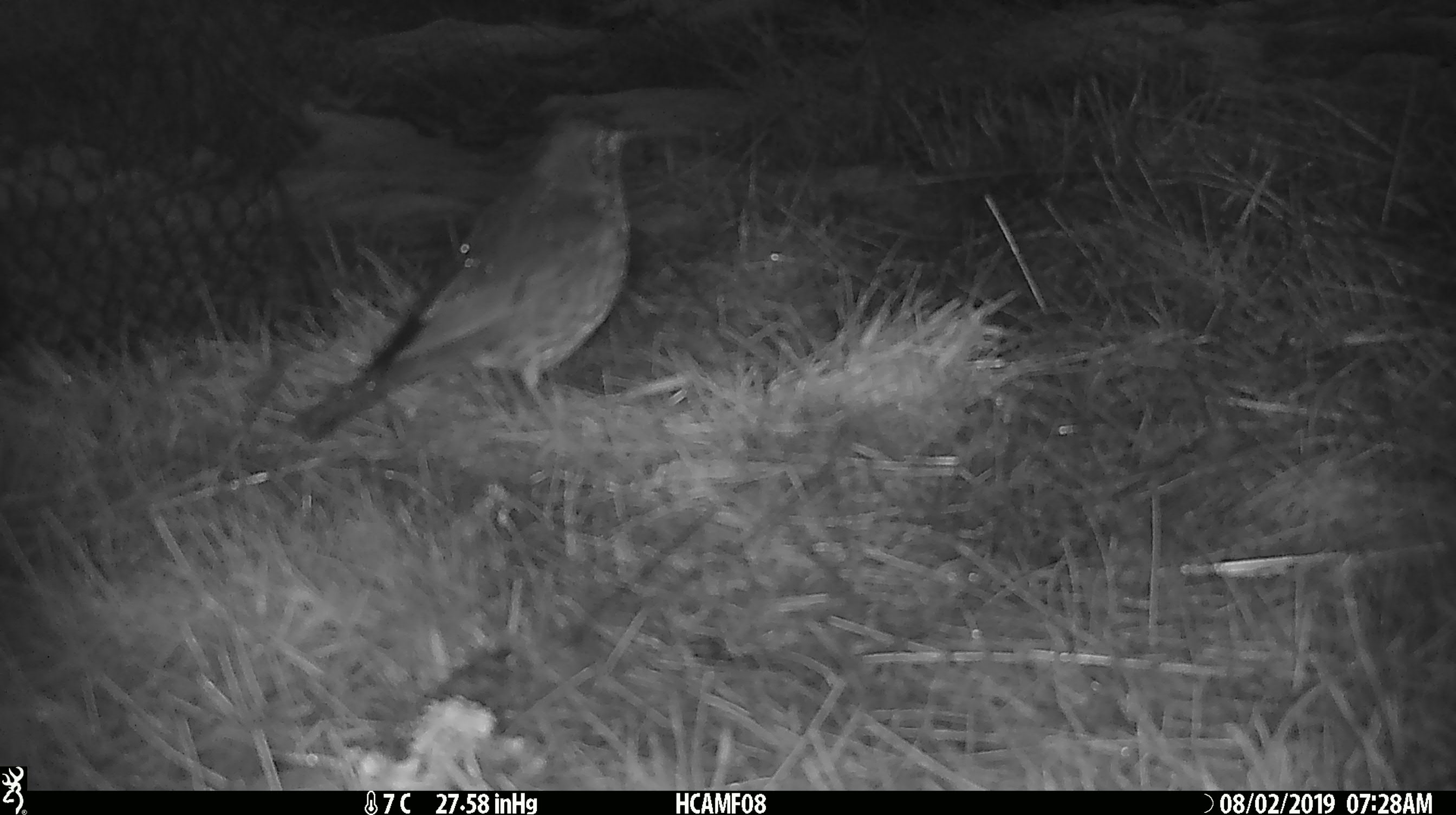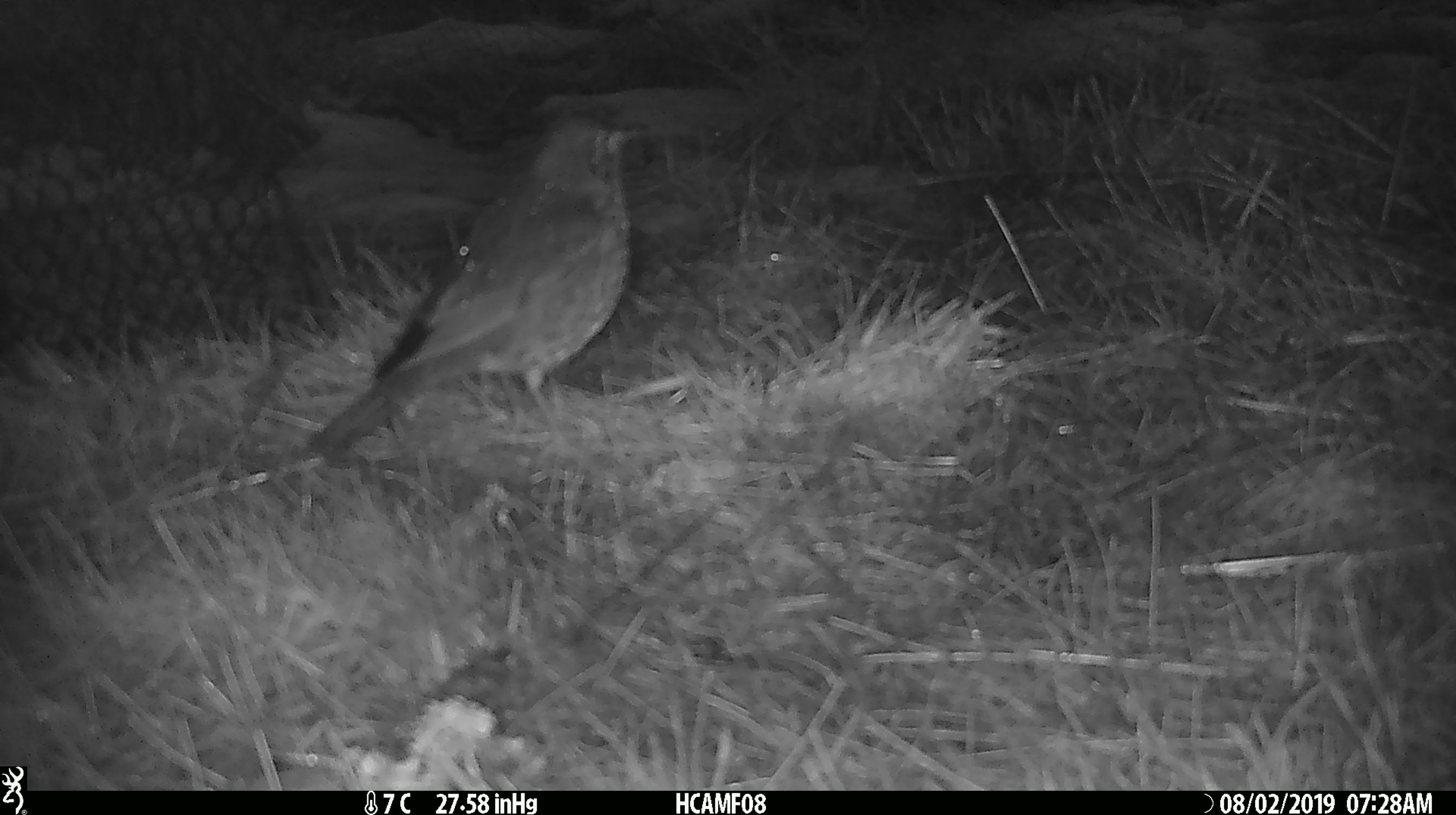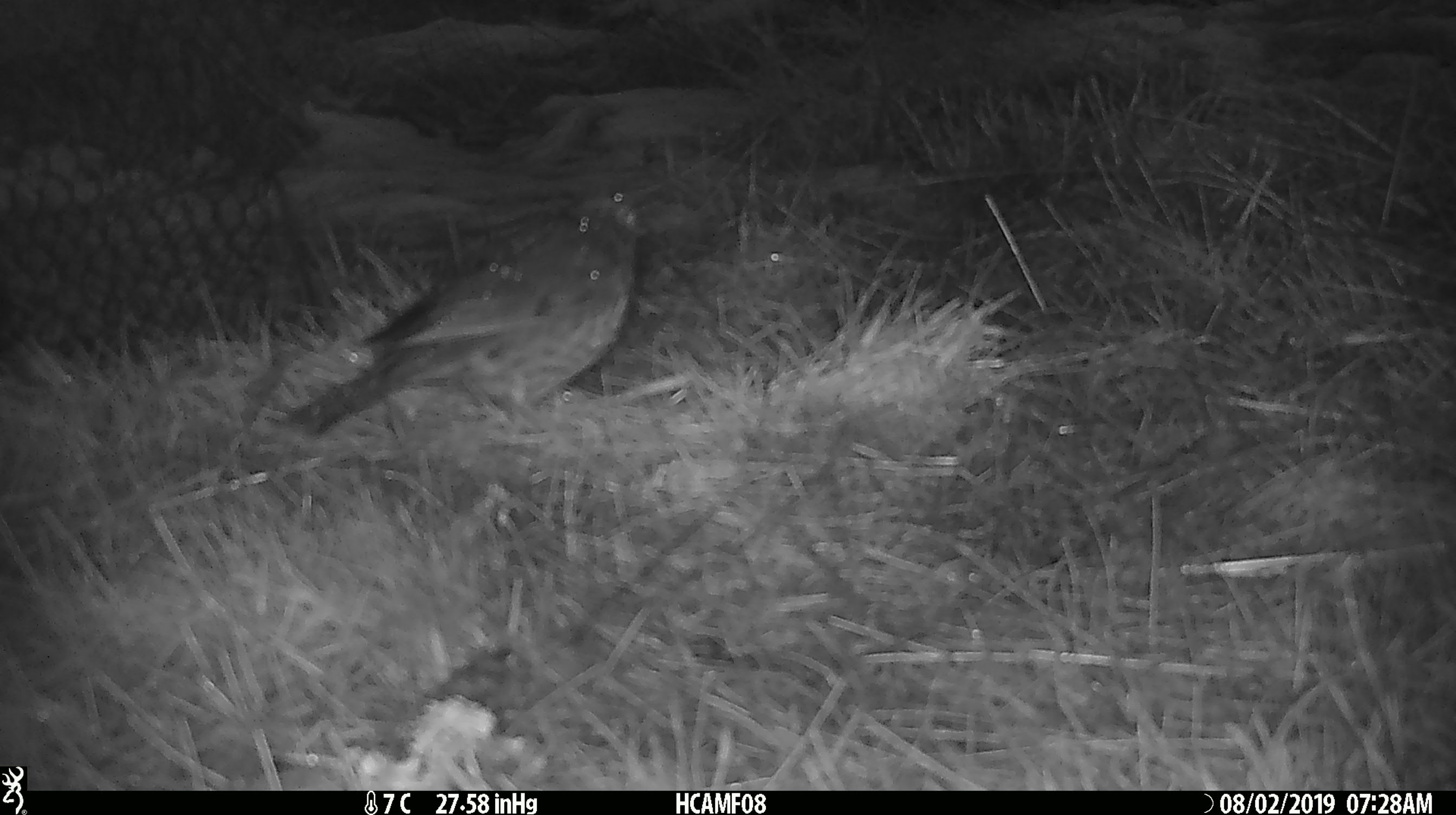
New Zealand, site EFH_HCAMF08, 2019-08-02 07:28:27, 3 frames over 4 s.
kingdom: Animalia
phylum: Chordata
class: Aves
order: Passeriformes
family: Turdidae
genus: Turdus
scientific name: Turdus philomelos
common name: song thrush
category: thrush